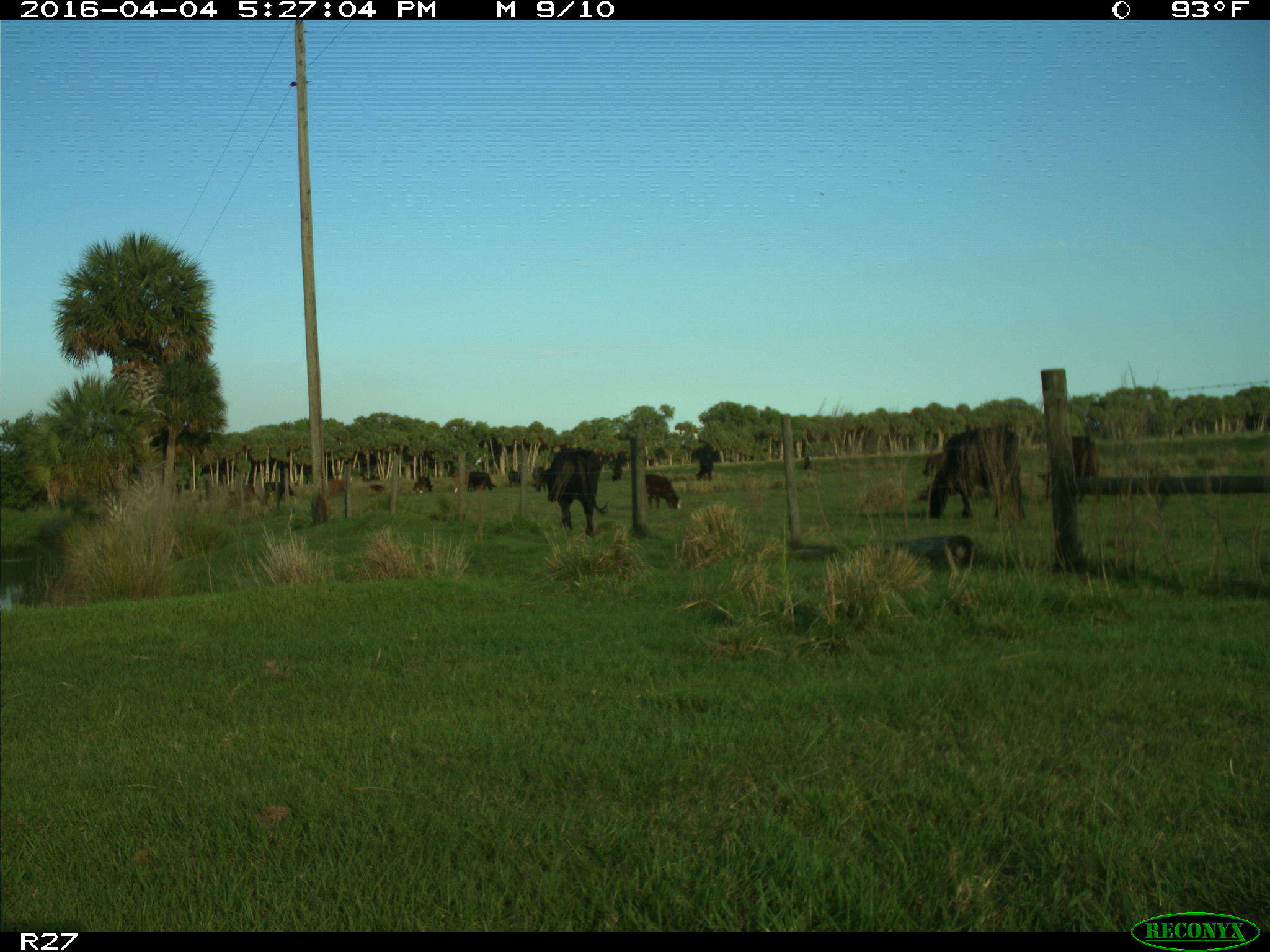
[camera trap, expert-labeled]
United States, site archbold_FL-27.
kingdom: Animalia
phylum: Chordata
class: Mammalia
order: Artiodactyla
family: Bovidae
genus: Bos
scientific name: Bos taurus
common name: domestic cow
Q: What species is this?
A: Bos taurus (domestic cow).